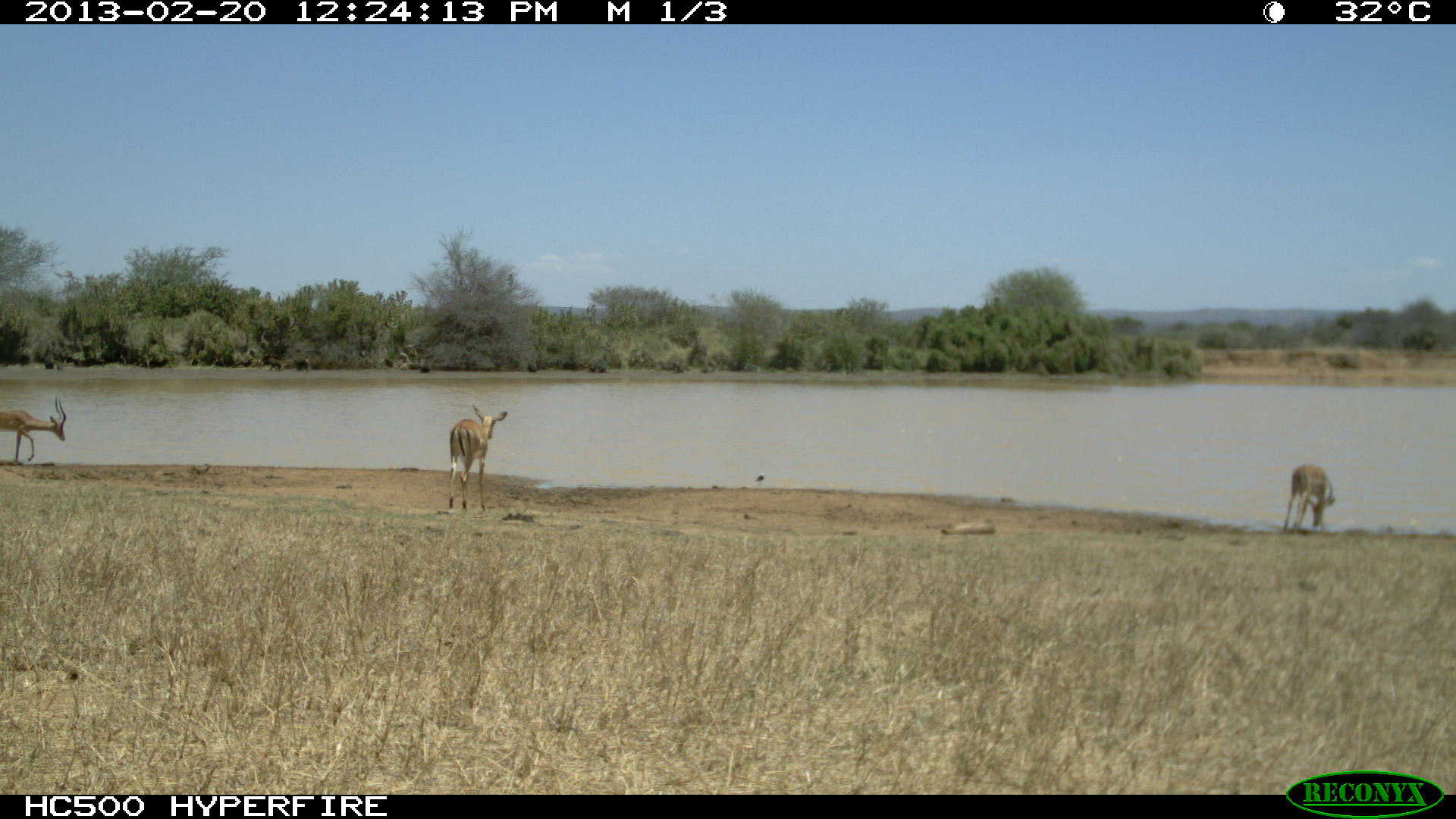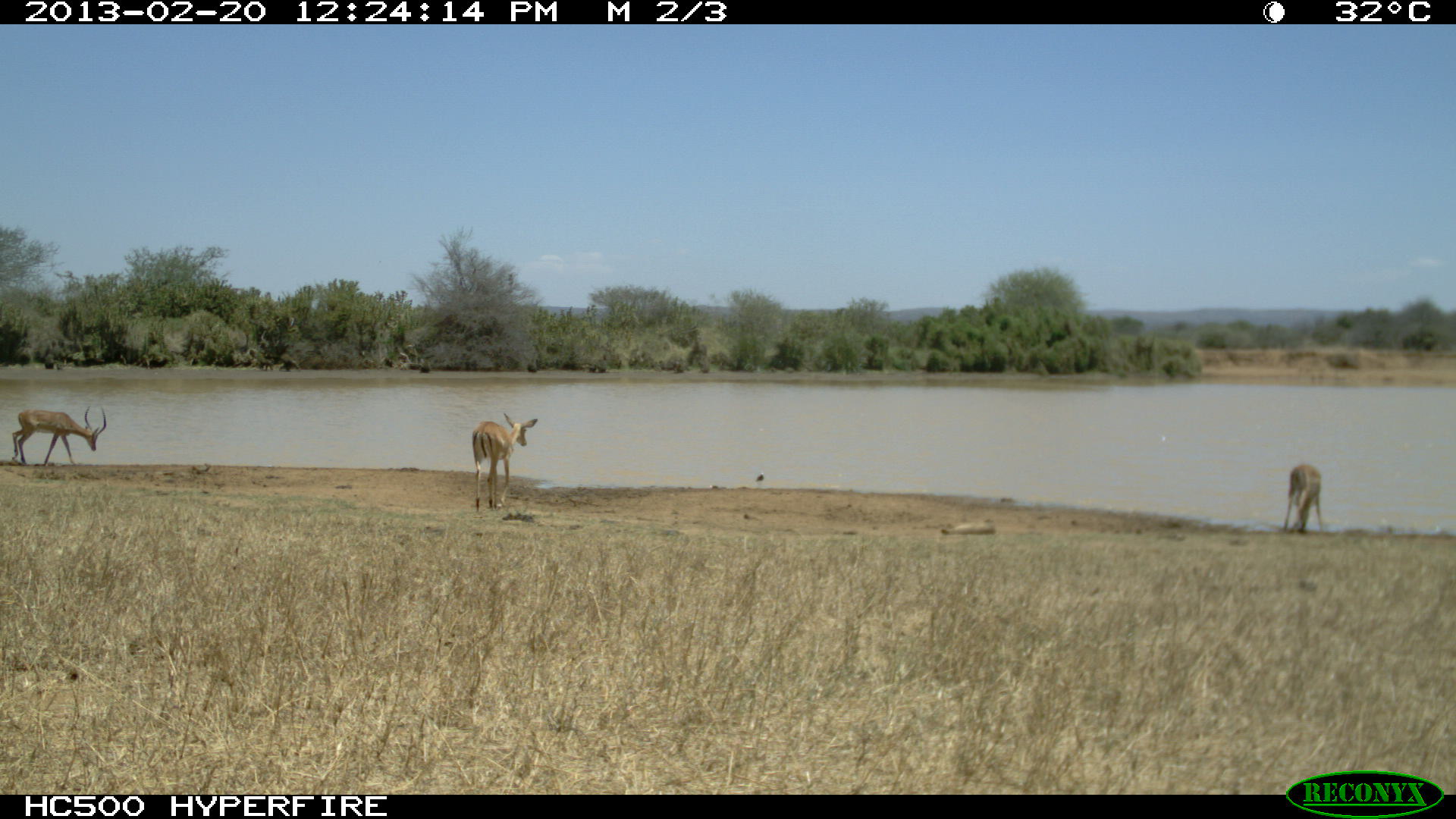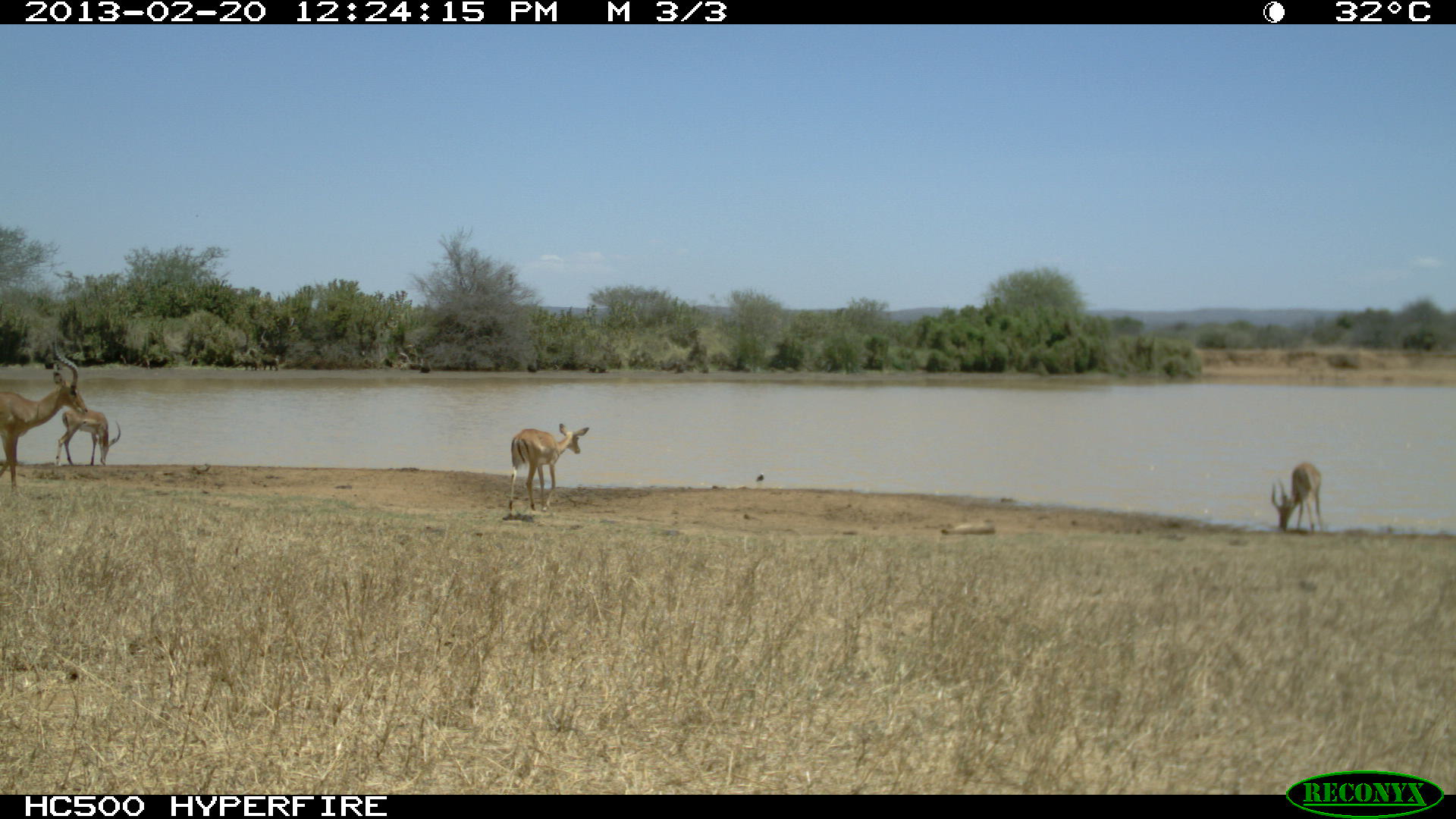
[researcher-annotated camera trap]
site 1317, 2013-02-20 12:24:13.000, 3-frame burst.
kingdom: Animalia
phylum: Chordata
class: Mammalia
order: Artiodactyla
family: Bovidae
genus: Aepyceros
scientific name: Aepyceros melampus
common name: impala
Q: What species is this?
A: Aepyceros melampus (impala).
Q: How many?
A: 2.